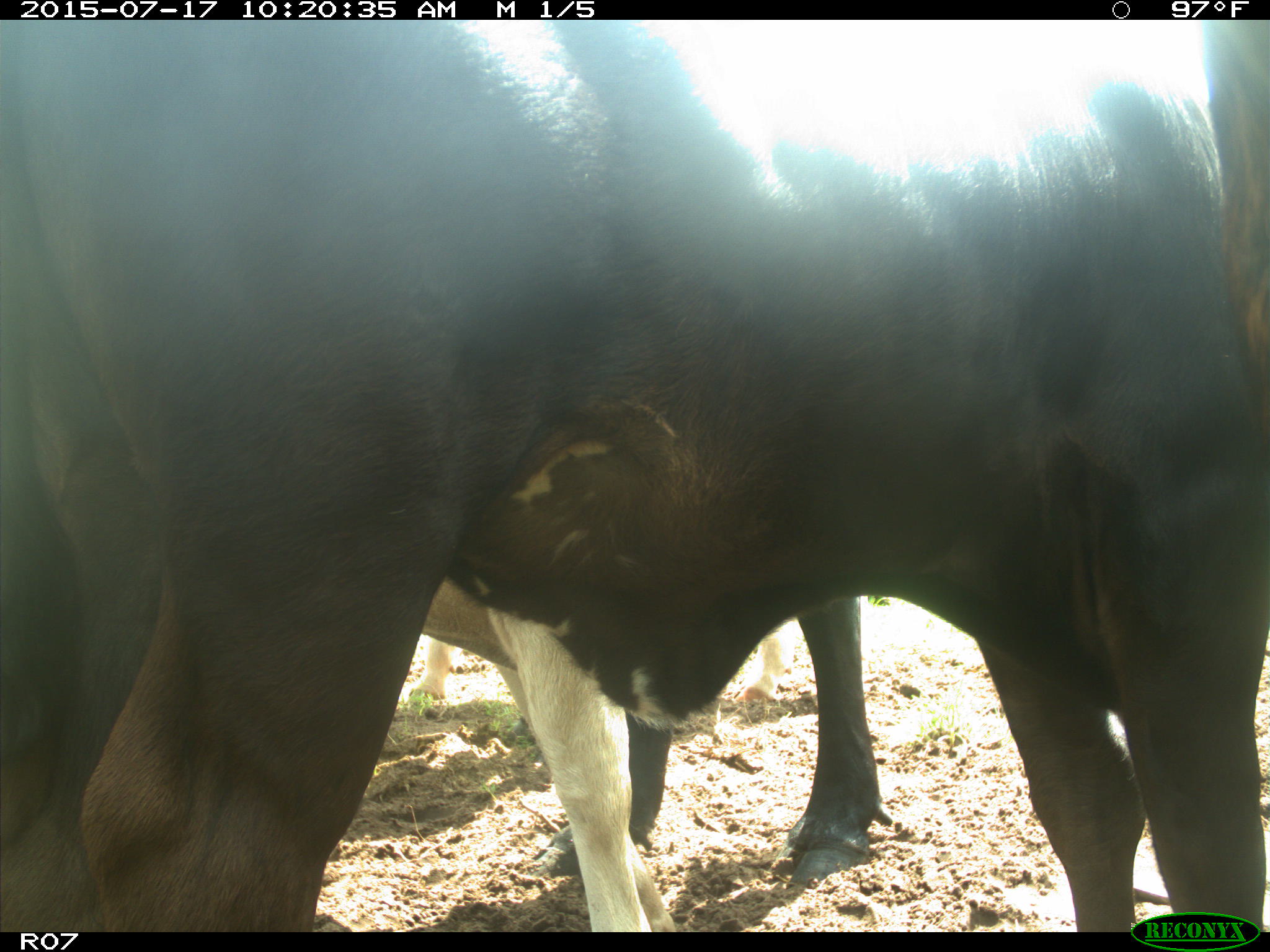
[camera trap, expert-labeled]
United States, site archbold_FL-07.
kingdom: Animalia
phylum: Chordata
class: Mammalia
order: Artiodactyla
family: Bovidae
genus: Bos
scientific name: Bos taurus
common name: domestic cow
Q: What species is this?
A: Bos taurus (domestic cow).